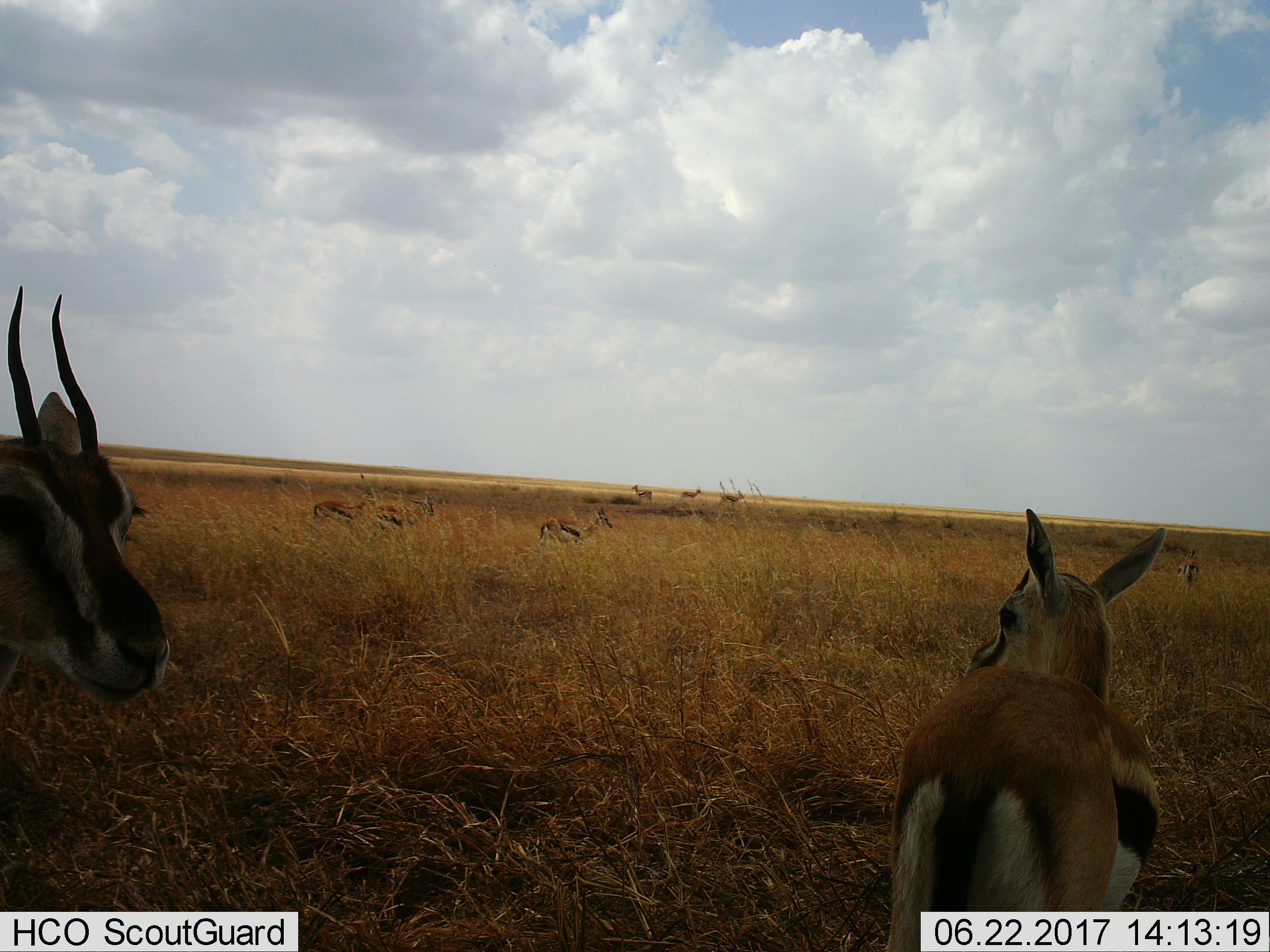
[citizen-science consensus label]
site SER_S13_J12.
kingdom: Animalia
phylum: Chordata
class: Mammalia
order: Artiodactyla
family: Bovidae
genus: Eudorcas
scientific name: Eudorcas thomsonii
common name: thomson's gazelle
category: gazellethomsons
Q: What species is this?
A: Gazellethomsons (thomson's gazelle) (Eudorcas thomsonii).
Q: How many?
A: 9.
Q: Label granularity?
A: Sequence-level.